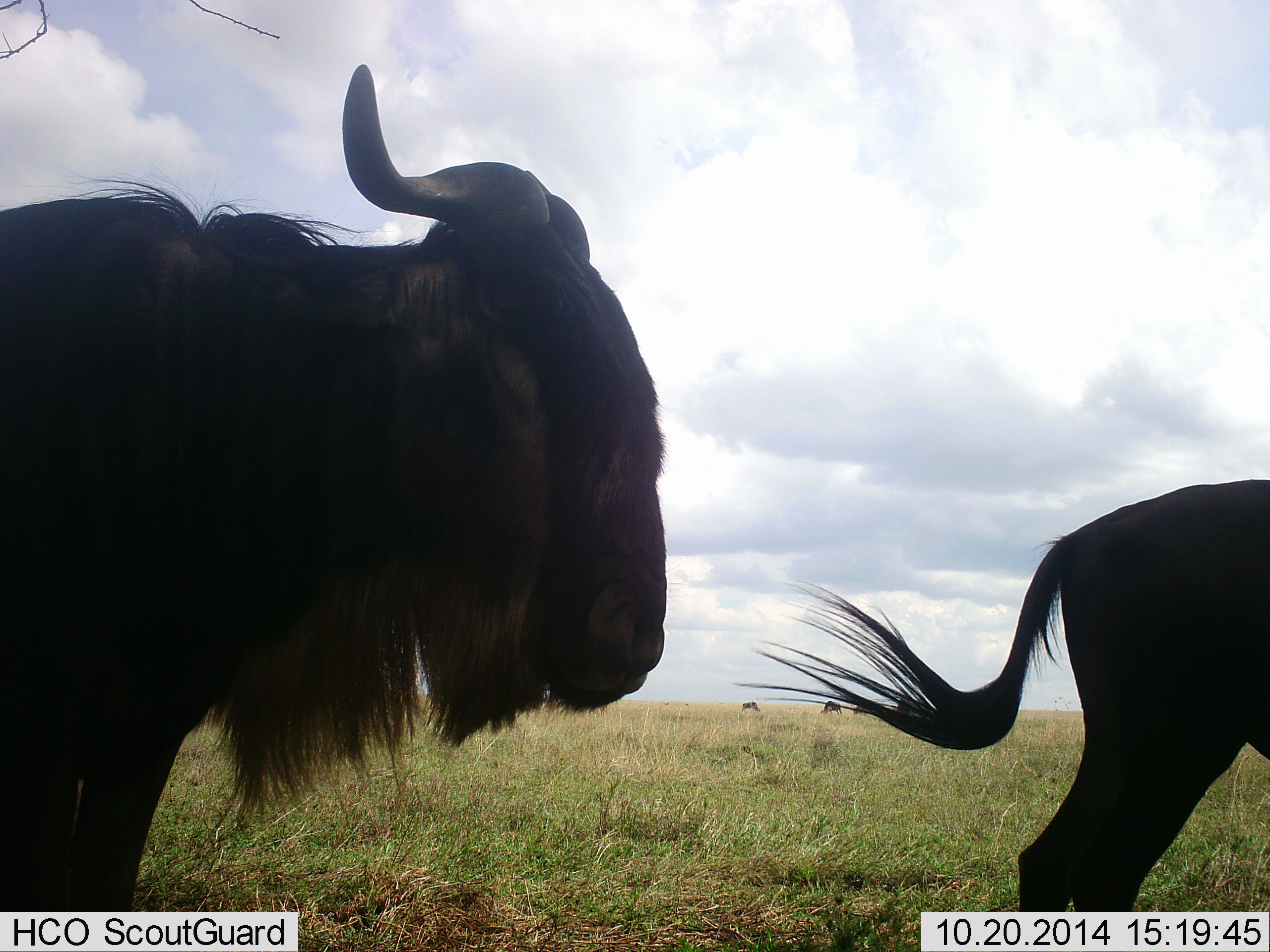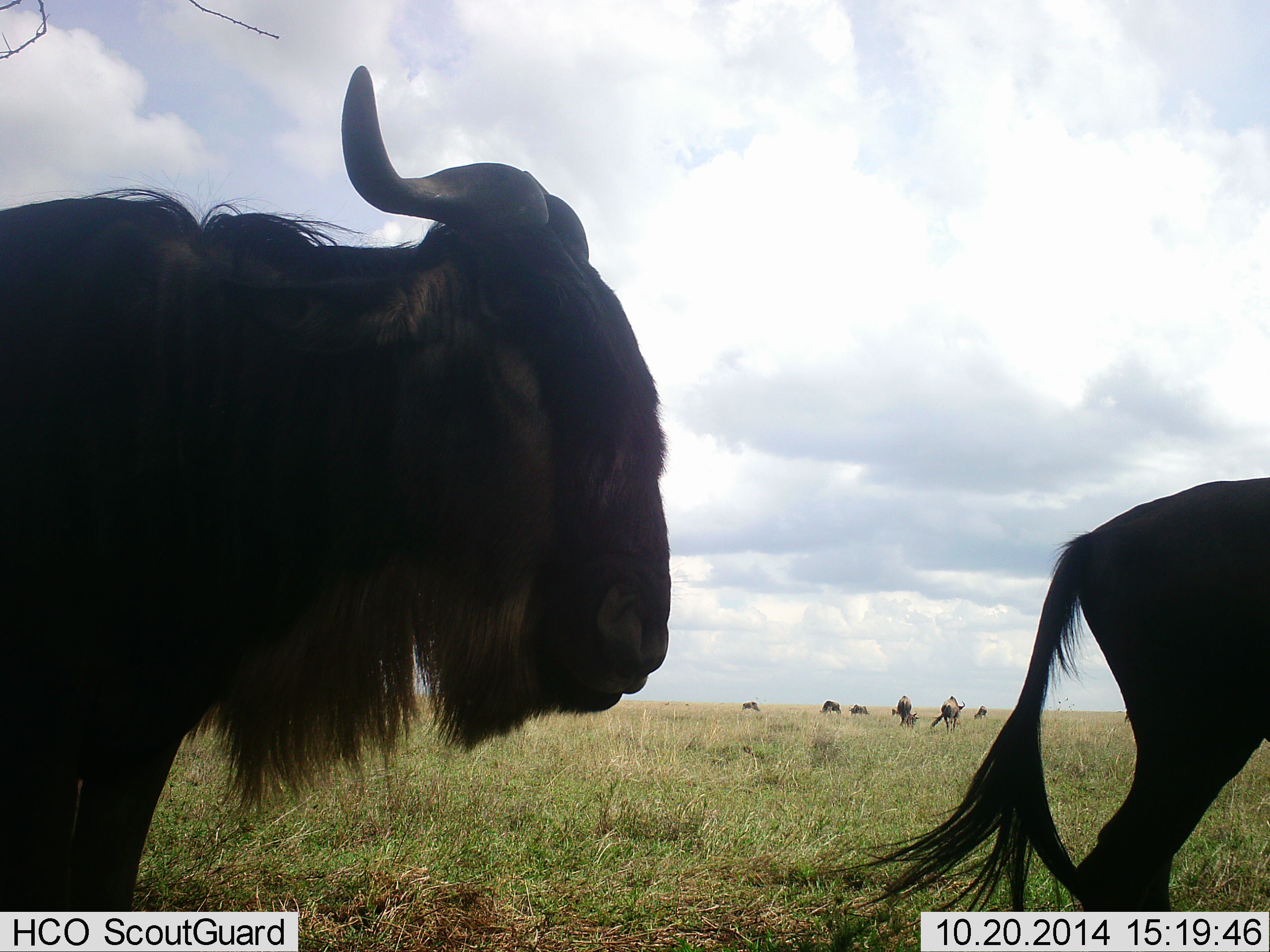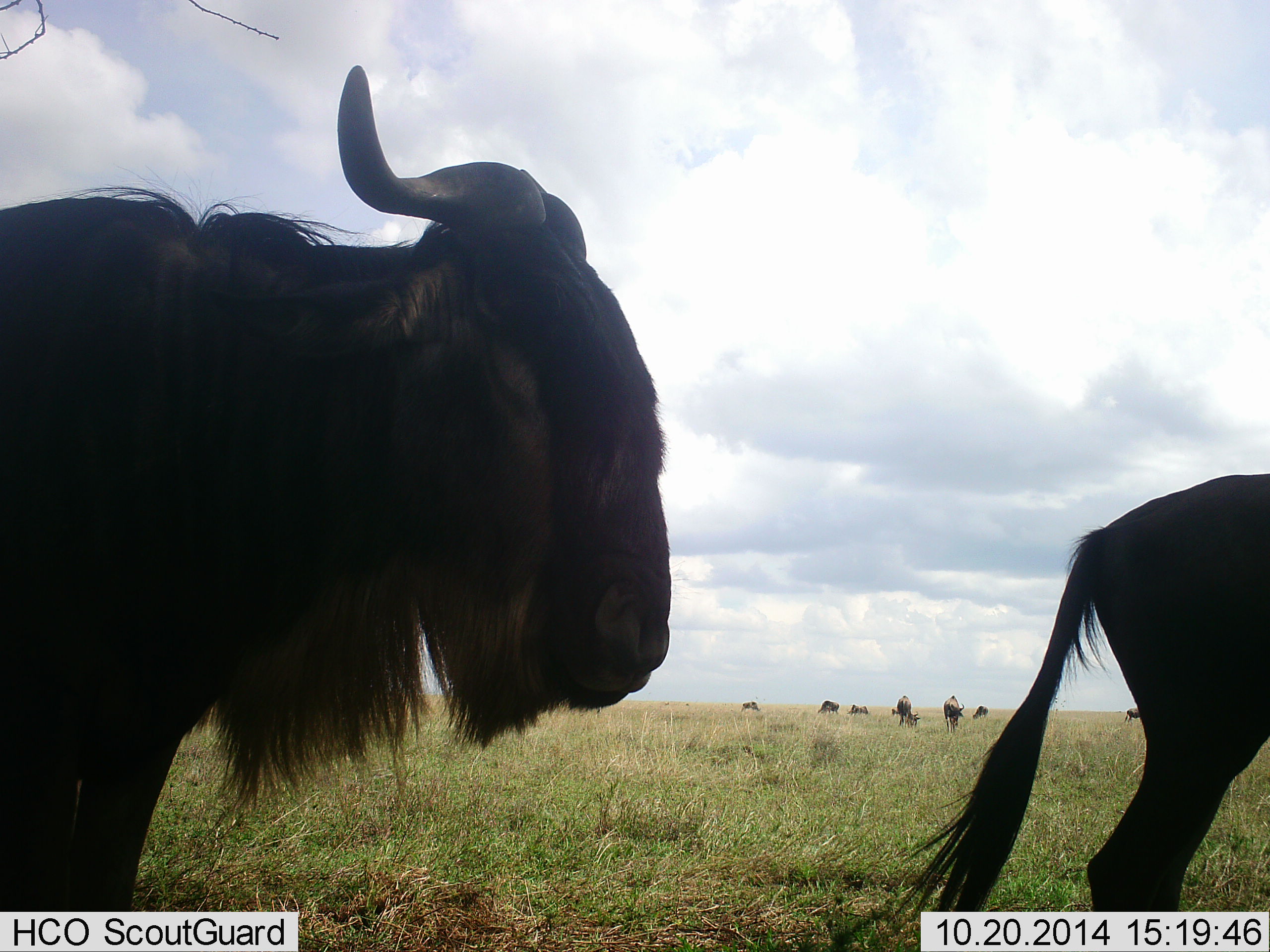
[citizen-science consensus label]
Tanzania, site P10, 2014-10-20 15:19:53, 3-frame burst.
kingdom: Animalia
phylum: Chordata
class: Mammalia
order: Artiodactyla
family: Bovidae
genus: Connochaetes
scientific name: Connochaetes taurinus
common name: blue wildebeest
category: wildebeest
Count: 9.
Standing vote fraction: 80%.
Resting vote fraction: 0%.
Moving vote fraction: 30%.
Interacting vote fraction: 10%.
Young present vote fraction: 0%.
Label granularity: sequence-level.